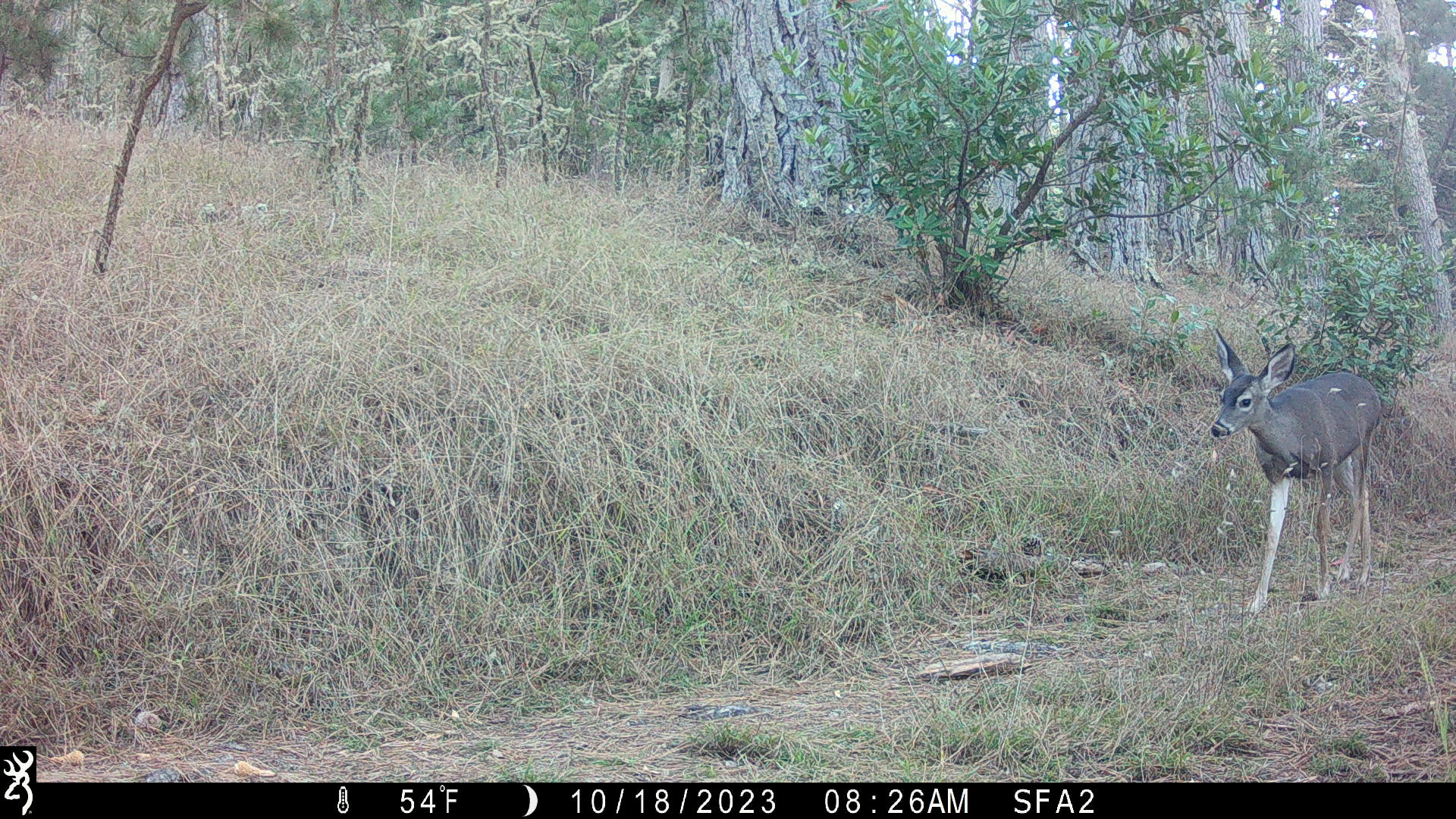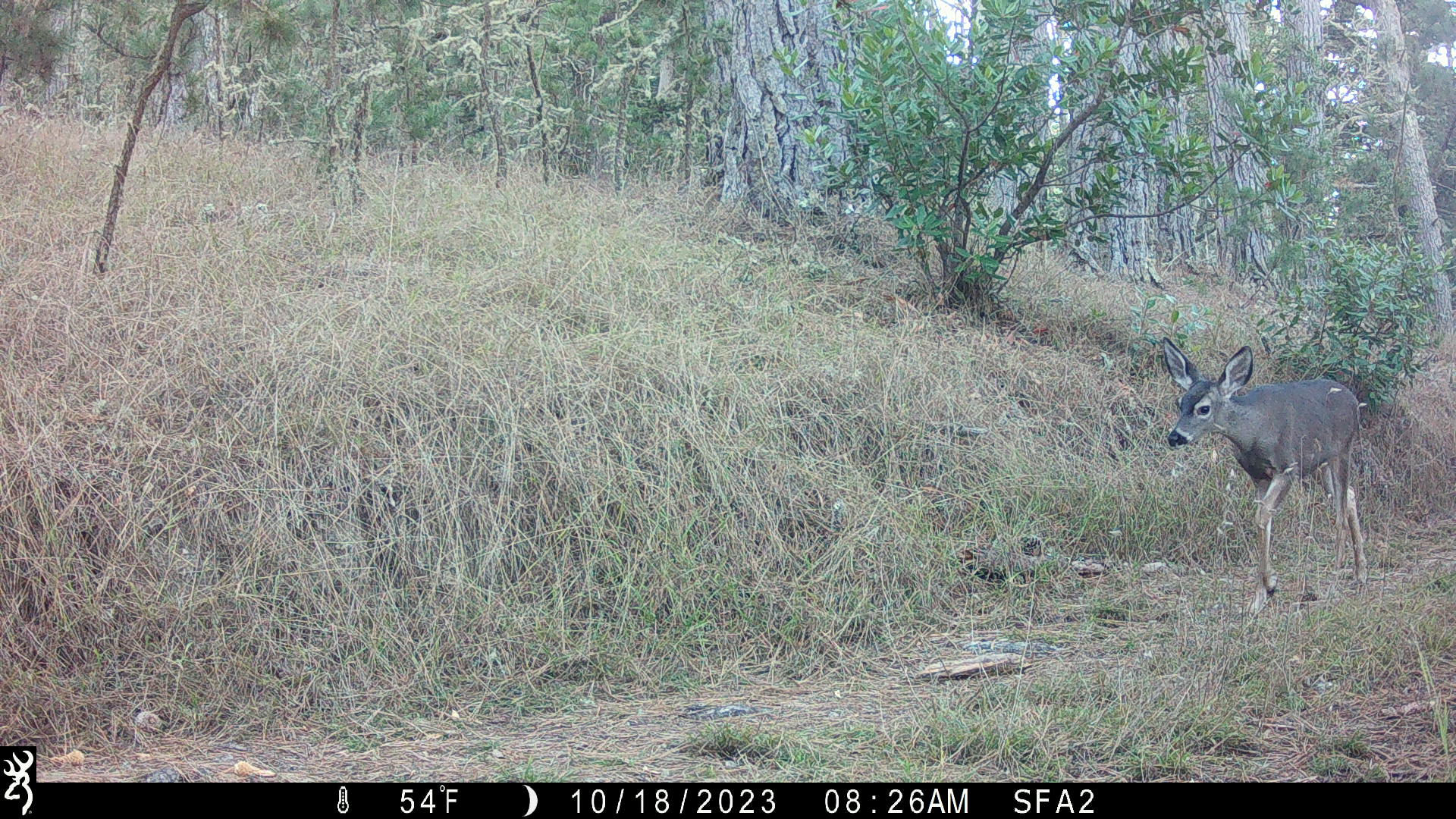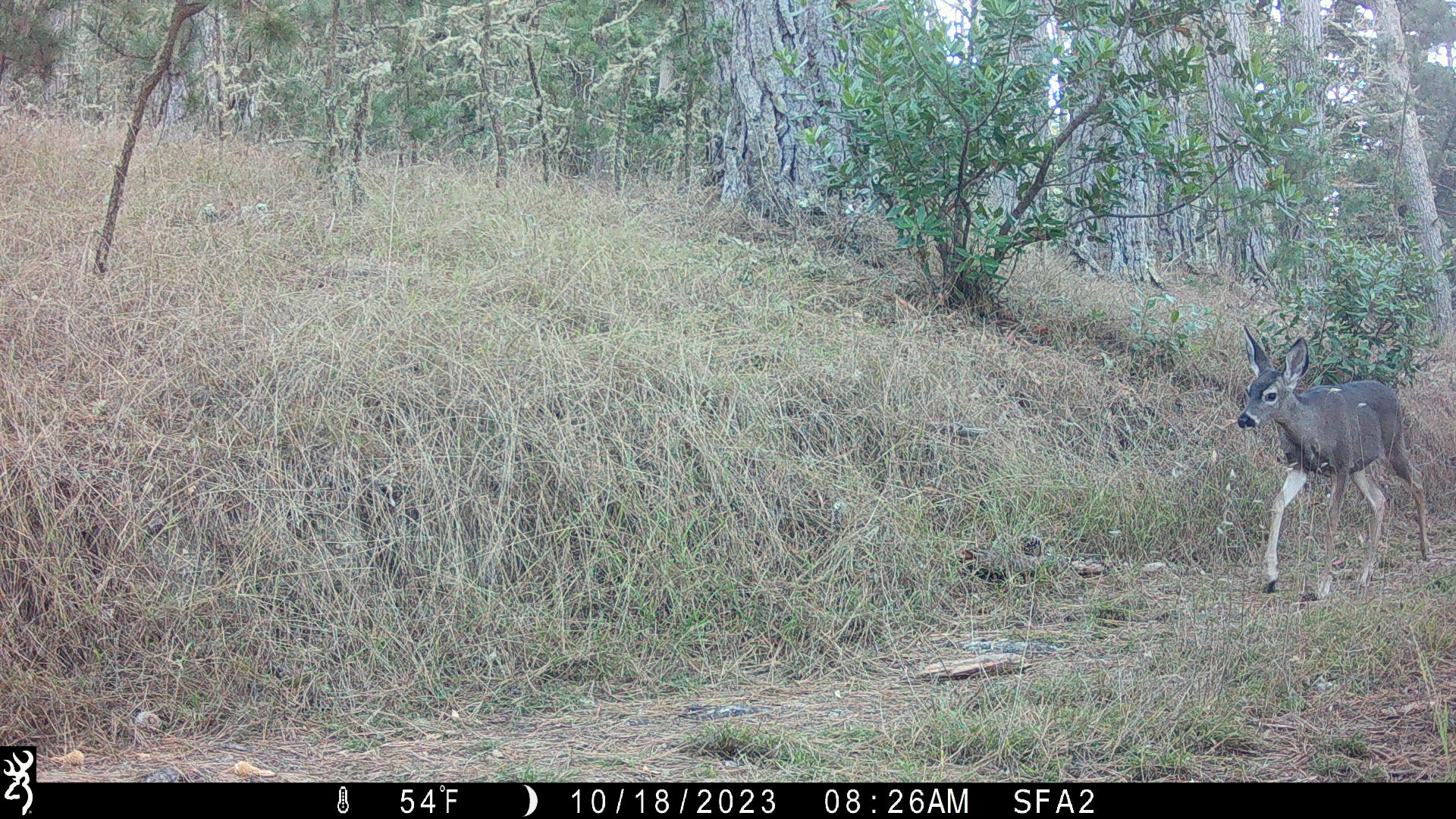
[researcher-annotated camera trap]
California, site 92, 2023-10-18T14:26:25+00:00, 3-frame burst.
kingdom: Animalia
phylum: Chordata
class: Mammalia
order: Artiodactyla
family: Cervidae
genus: Odocoileus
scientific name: Odocoileus hemionus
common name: mule deer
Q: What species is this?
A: Mule deer (Odocoileus hemionus).